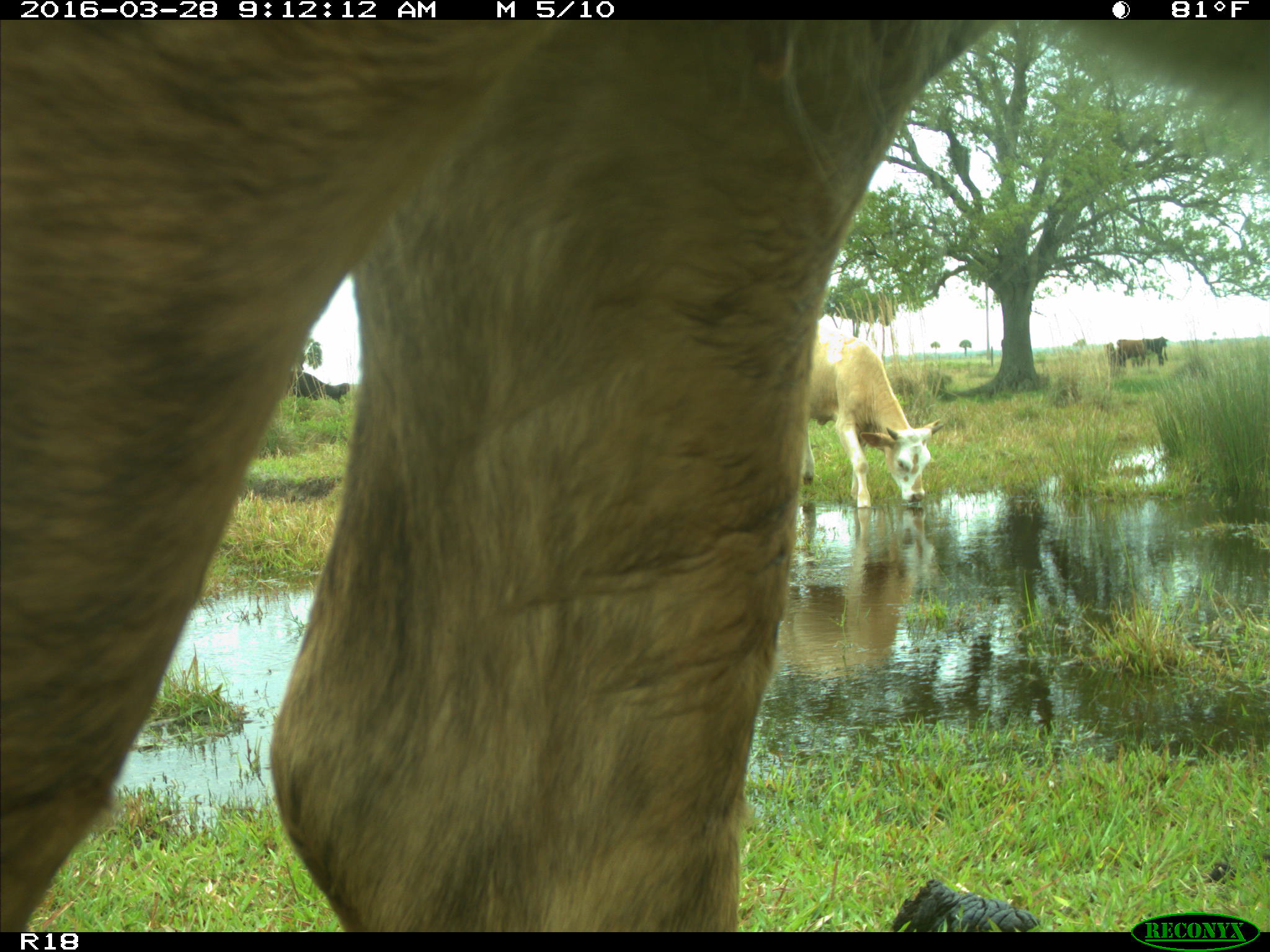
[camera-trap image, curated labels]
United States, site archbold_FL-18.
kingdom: Animalia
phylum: Chordata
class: Mammalia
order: Artiodactyla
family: Bovidae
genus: Bos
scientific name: Bos taurus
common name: domestic cow